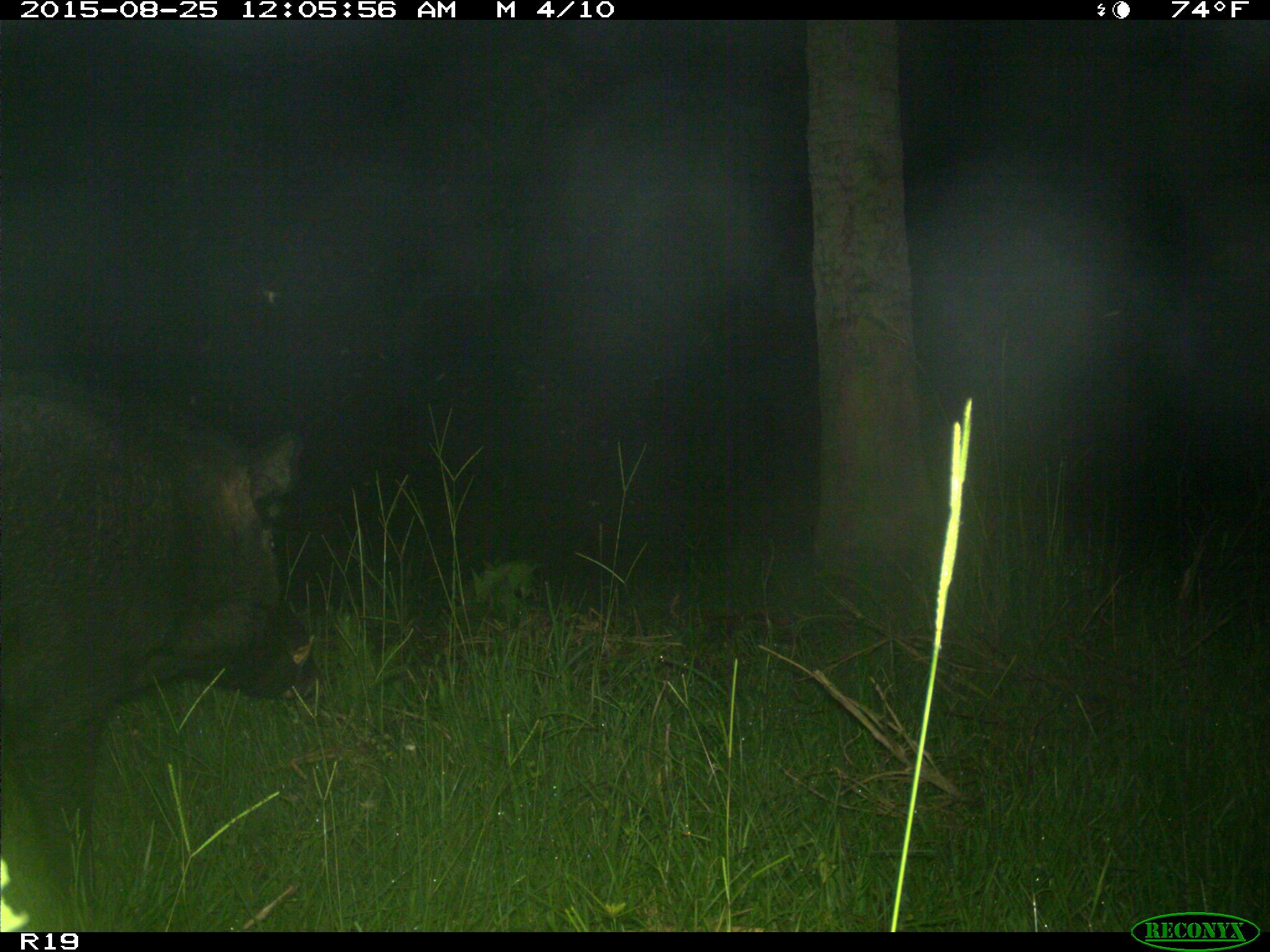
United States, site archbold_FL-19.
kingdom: Animalia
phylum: Chordata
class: Mammalia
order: Artiodactyla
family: Suidae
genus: Sus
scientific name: Sus scrofa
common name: wild boar